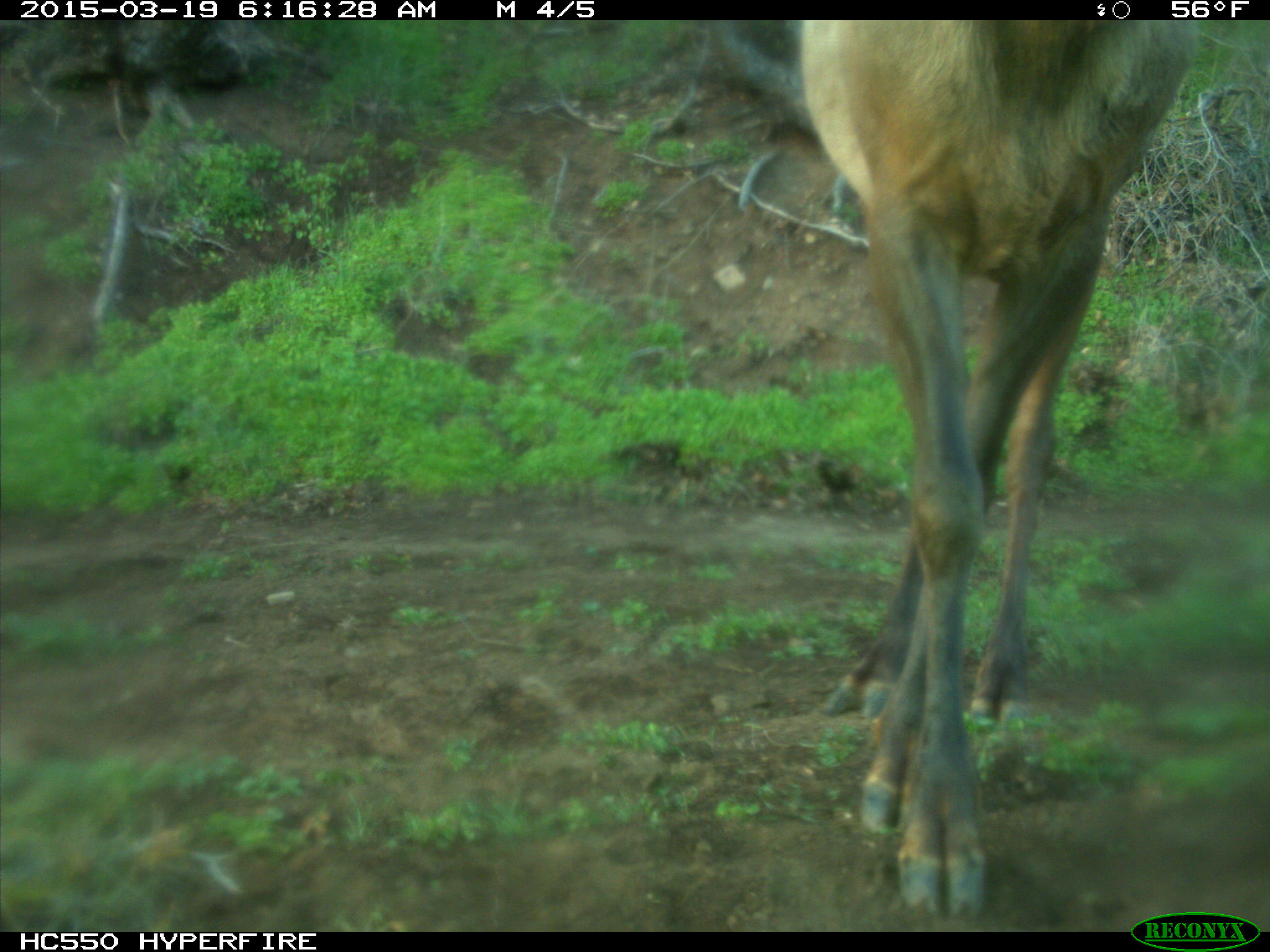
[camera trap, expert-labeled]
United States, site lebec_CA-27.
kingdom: Animalia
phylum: Chordata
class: Mammalia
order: Artiodactyla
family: Cervidae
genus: Cervus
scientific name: Cervus canadensis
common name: elk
Cervus canadensis (elk).